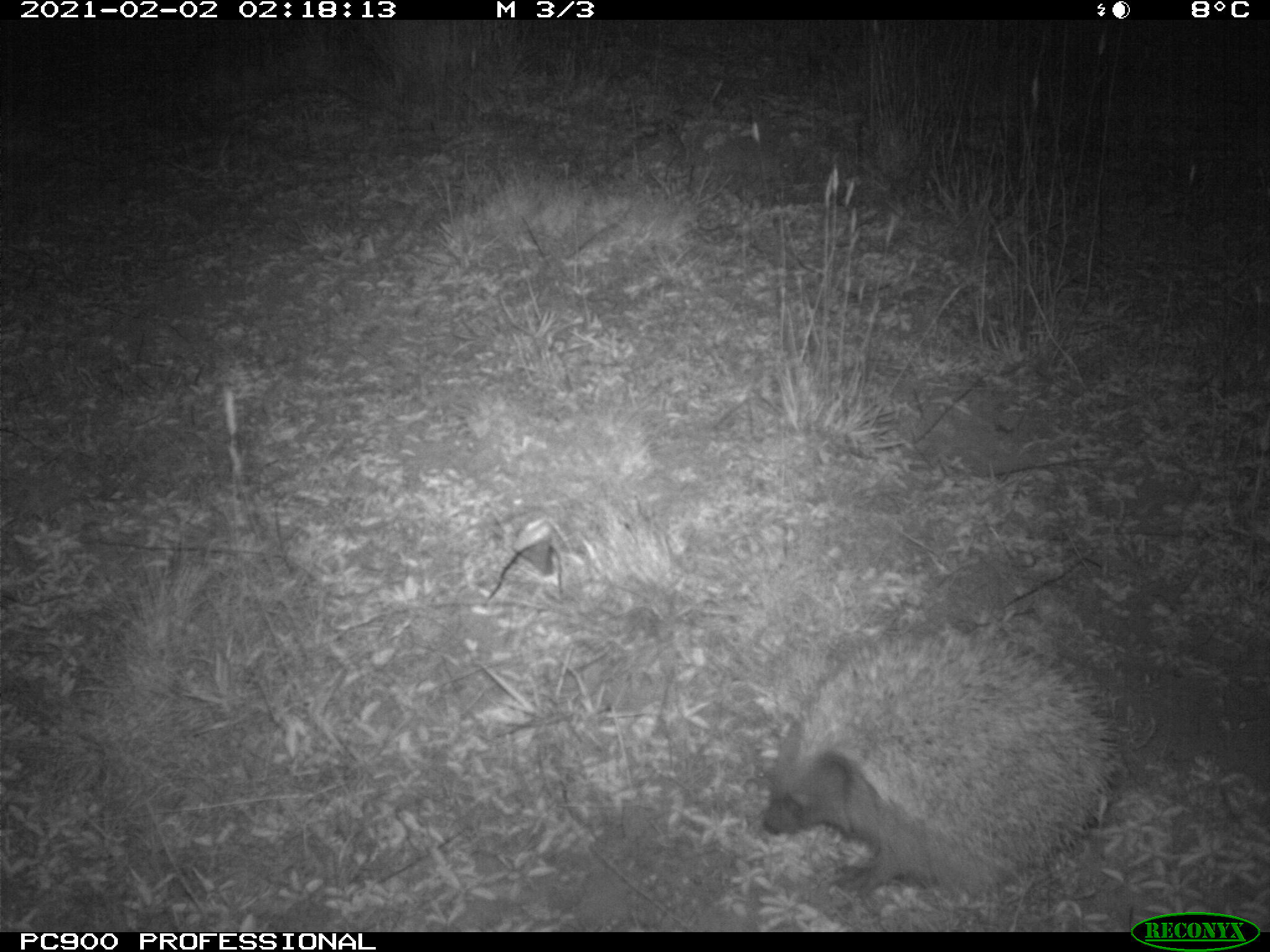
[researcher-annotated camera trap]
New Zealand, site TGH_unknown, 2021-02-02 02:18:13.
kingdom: Animalia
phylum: Chordata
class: Mammalia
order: Eulipotyphla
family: Erinaceidae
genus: Erinaceus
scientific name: Erinaceus europaeus europaeus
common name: european hedgehog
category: hedgehog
Hedgehog (european hedgehog) (Erinaceus europaeus europaeus).